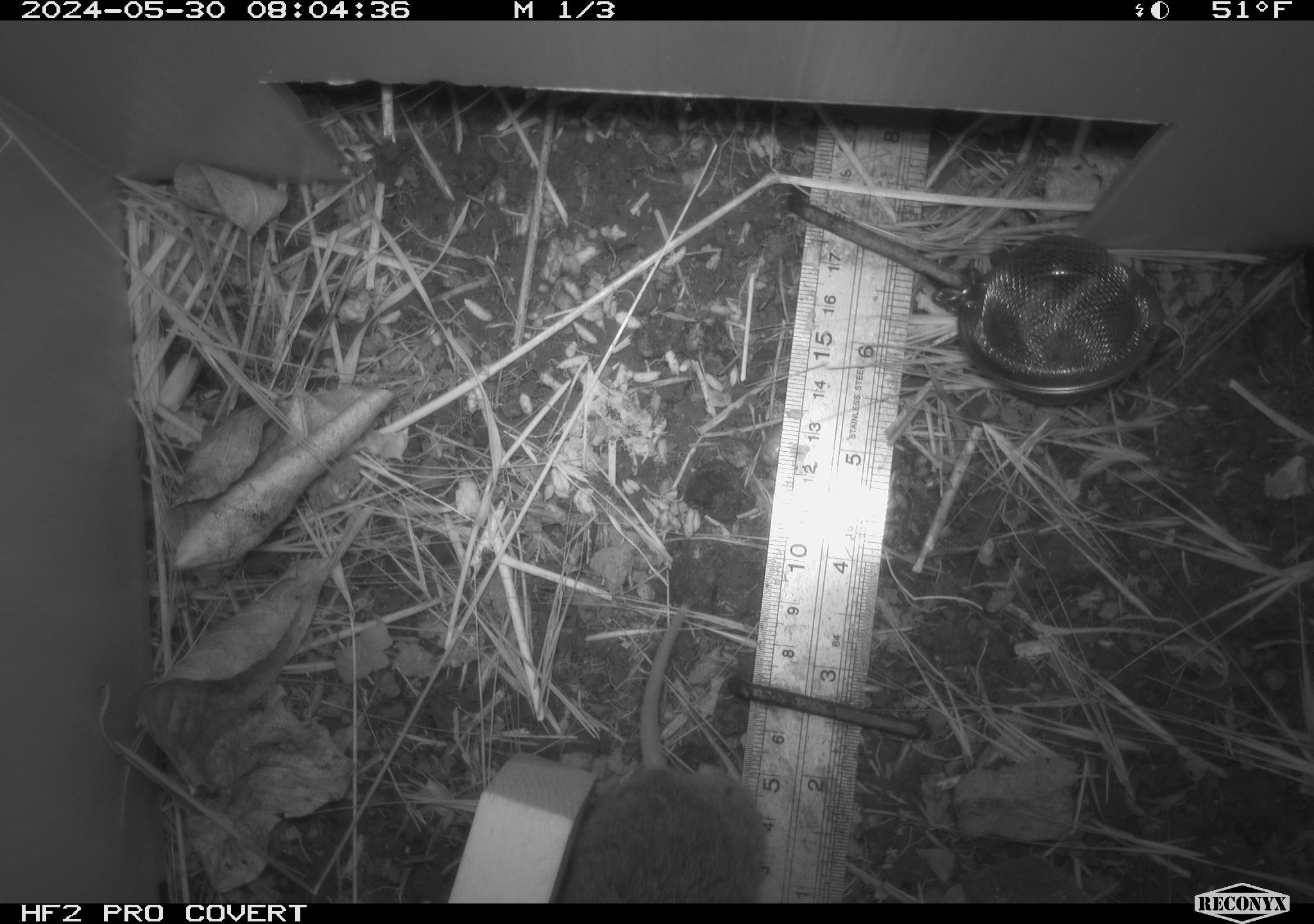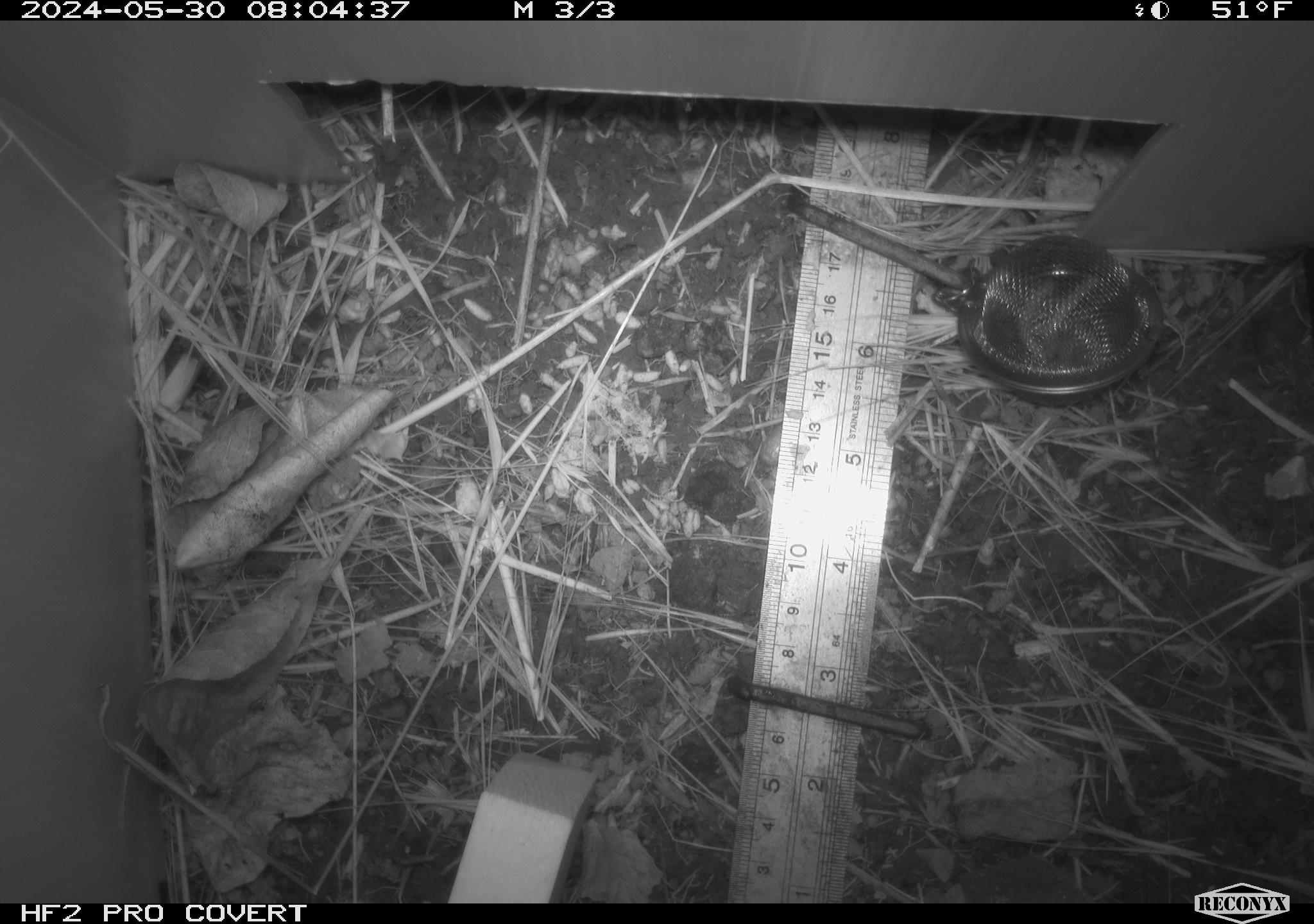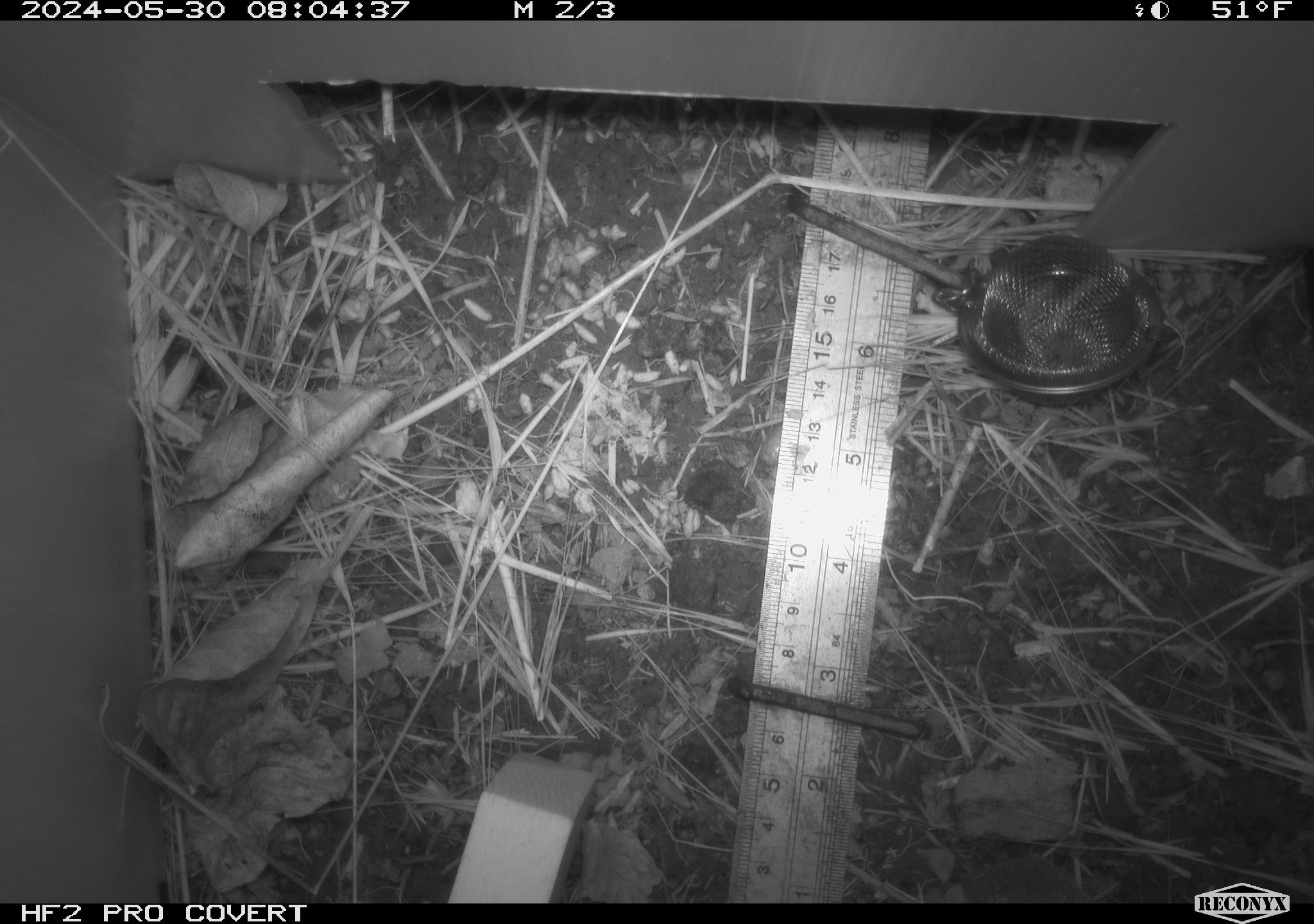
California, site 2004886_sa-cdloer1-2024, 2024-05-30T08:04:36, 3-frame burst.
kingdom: Animalia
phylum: Chordata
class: Mammalia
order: Rodentia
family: Cricetidae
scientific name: Arvicolinae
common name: voles, lemmings, and muskrats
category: arvicolinae subfamily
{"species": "arvicolinae subfamily (voles, lemmings, and muskrats) (Arvicolinae)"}